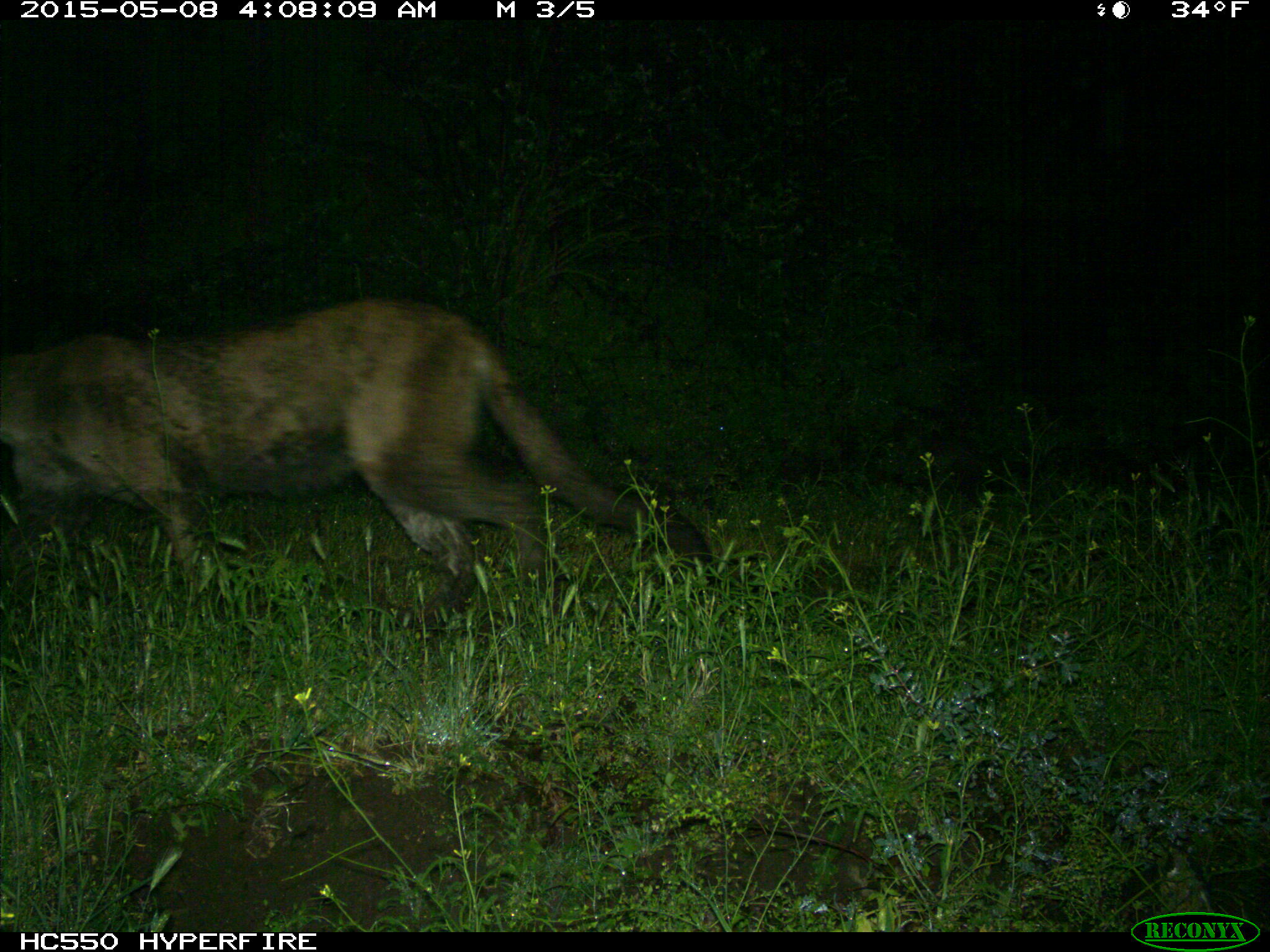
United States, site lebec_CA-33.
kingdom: Animalia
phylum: Chordata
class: Mammalia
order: Carnivora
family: Felidae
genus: Puma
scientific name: Puma concolor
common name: mountain lion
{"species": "Puma concolor (mountain lion)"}